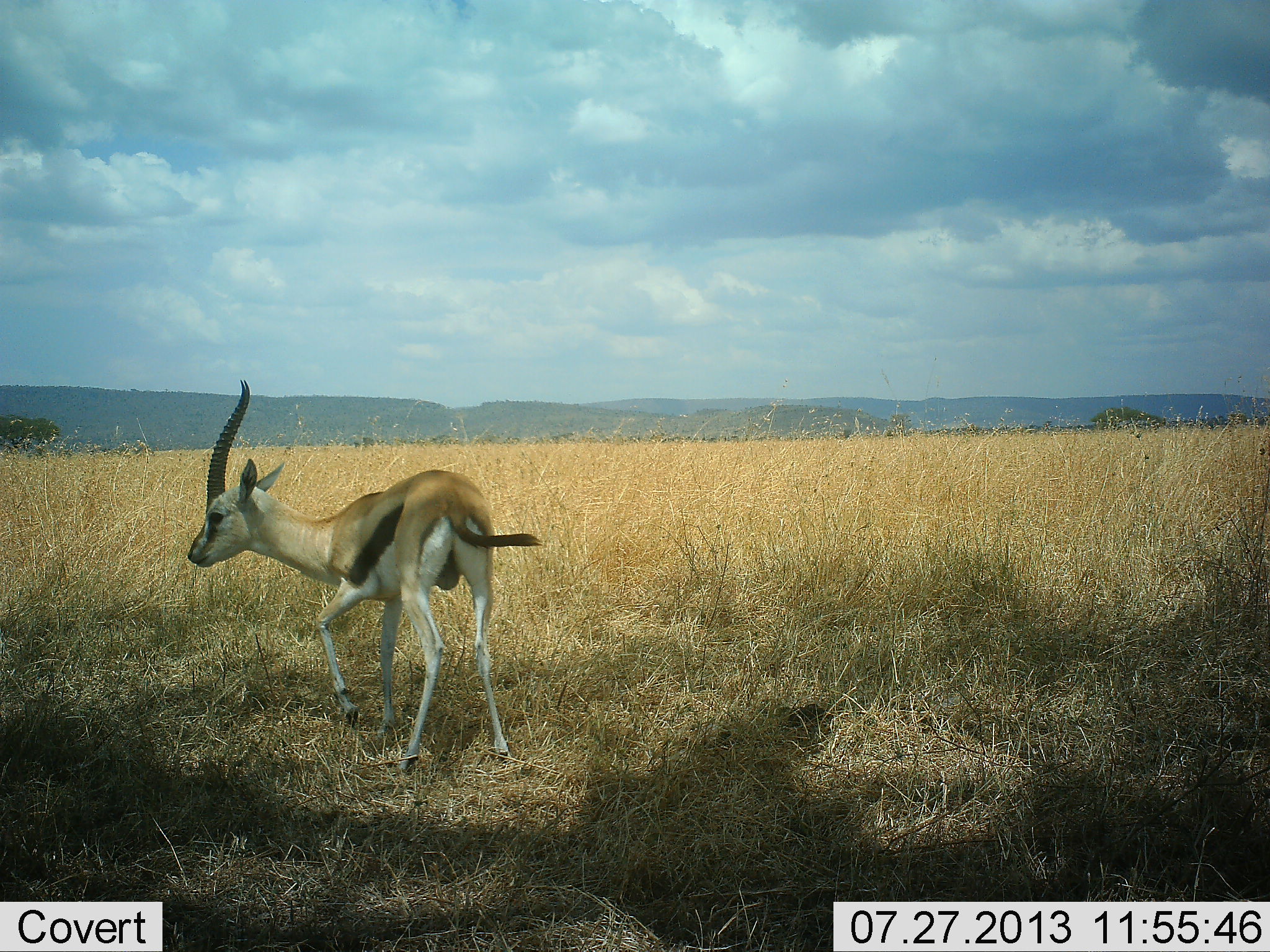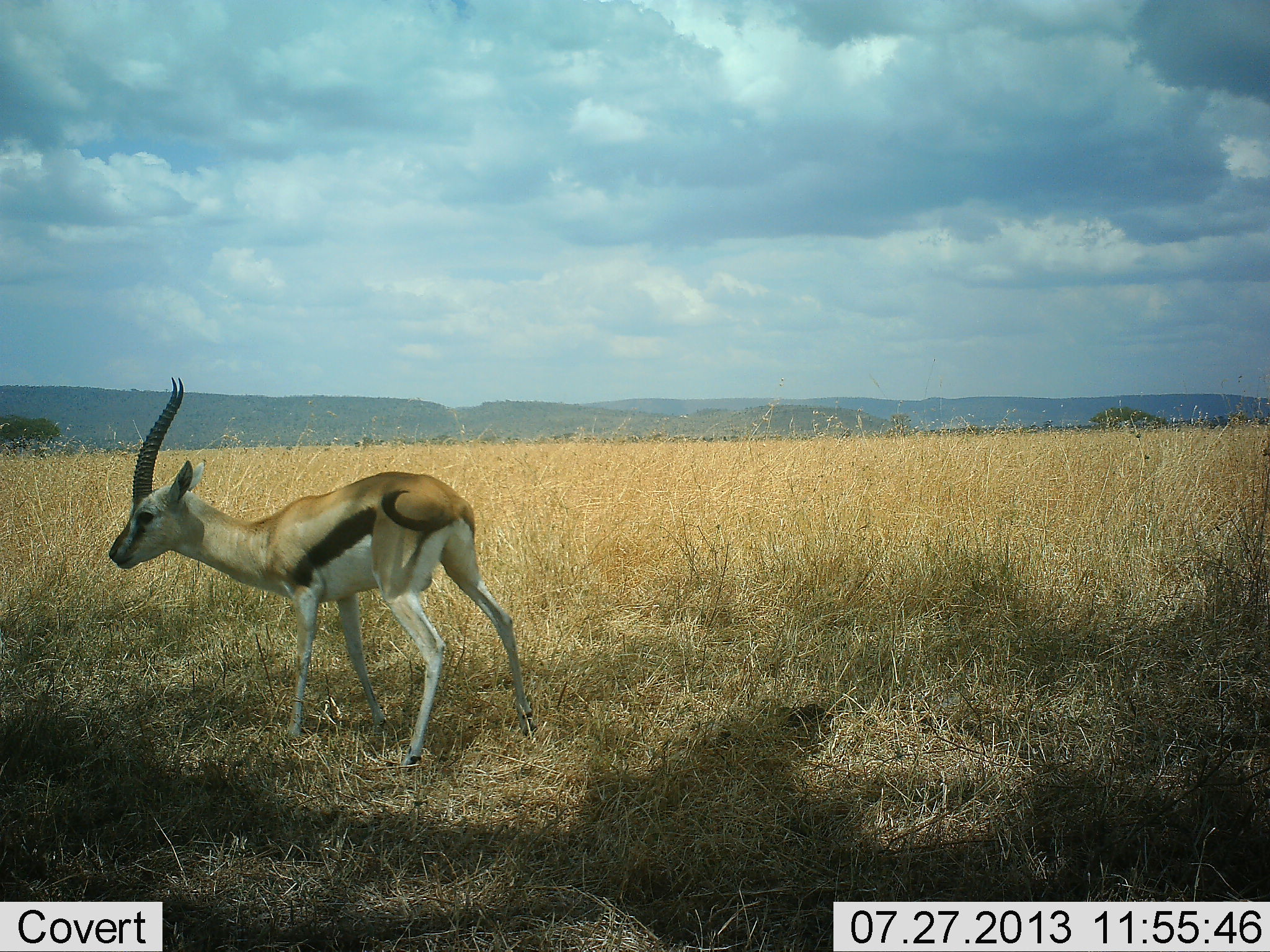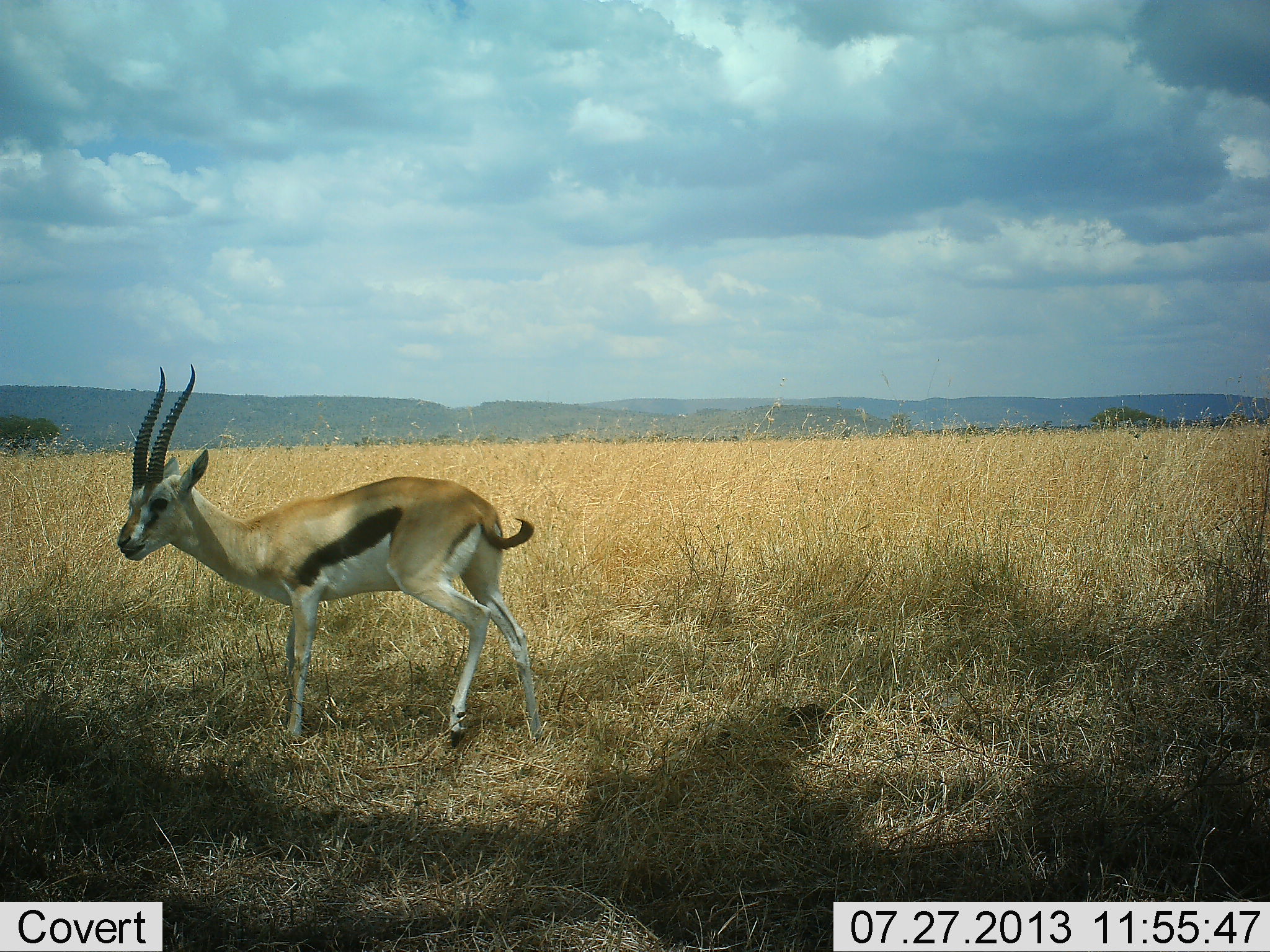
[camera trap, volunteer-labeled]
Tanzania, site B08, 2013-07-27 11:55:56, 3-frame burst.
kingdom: Animalia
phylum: Chordata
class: Mammalia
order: Artiodactyla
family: Bovidae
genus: Eudorcas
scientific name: Eudorcas thomsonii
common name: thomson's gazelle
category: gazellethomsons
Gazellethomsons (thomson's gazelle) (Eudorcas thomsonii), count 1. Behavior (volunteer vote fractions): standing 69%, resting 3%, moving 37%, interacting 0%. Young present (vote fraction): 0%. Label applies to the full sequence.